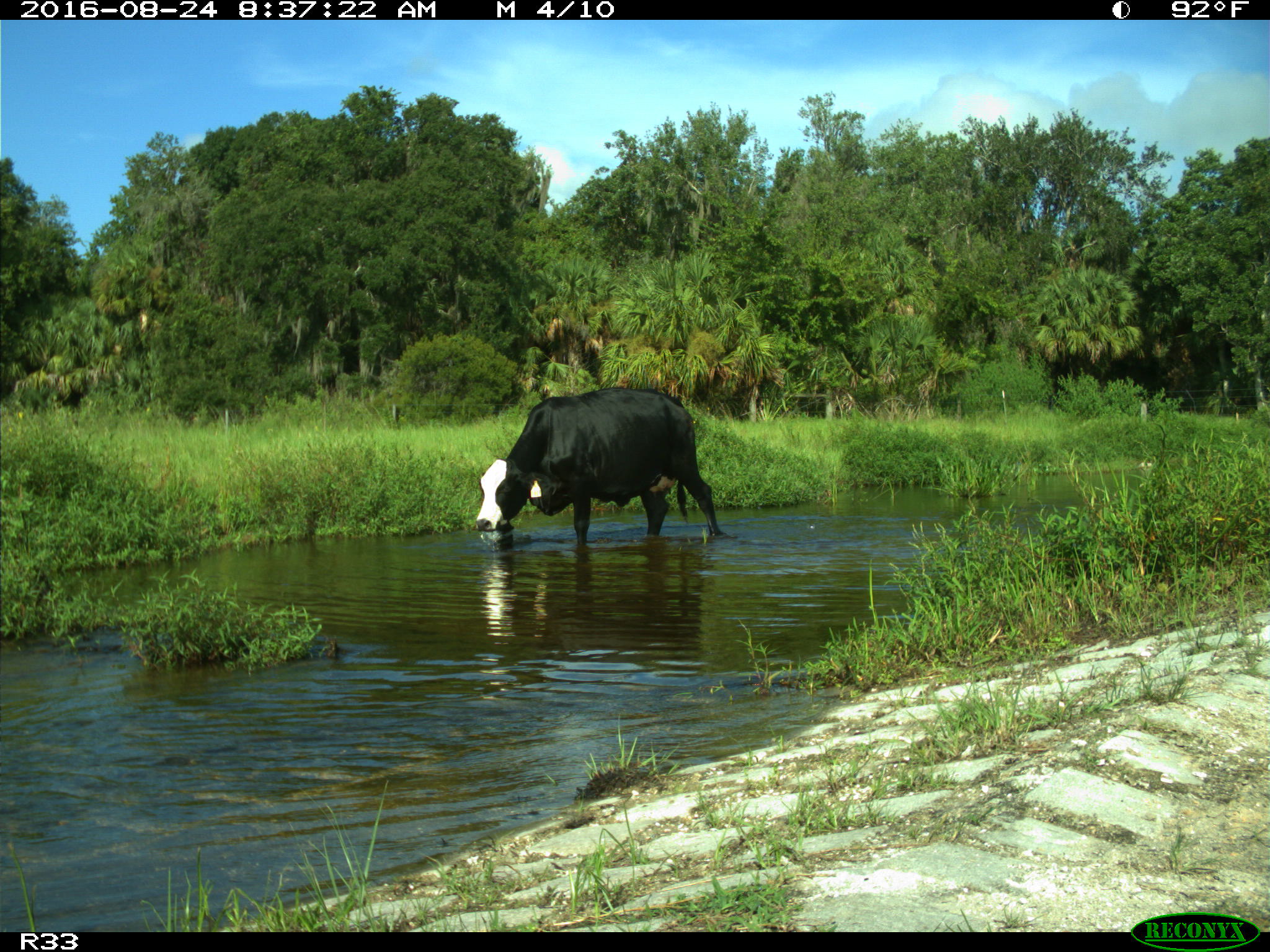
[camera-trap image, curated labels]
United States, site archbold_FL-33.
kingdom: Animalia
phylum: Chordata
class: Mammalia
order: Artiodactyla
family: Bovidae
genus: Bos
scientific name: Bos taurus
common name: domestic cow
Bos taurus (domestic cow).